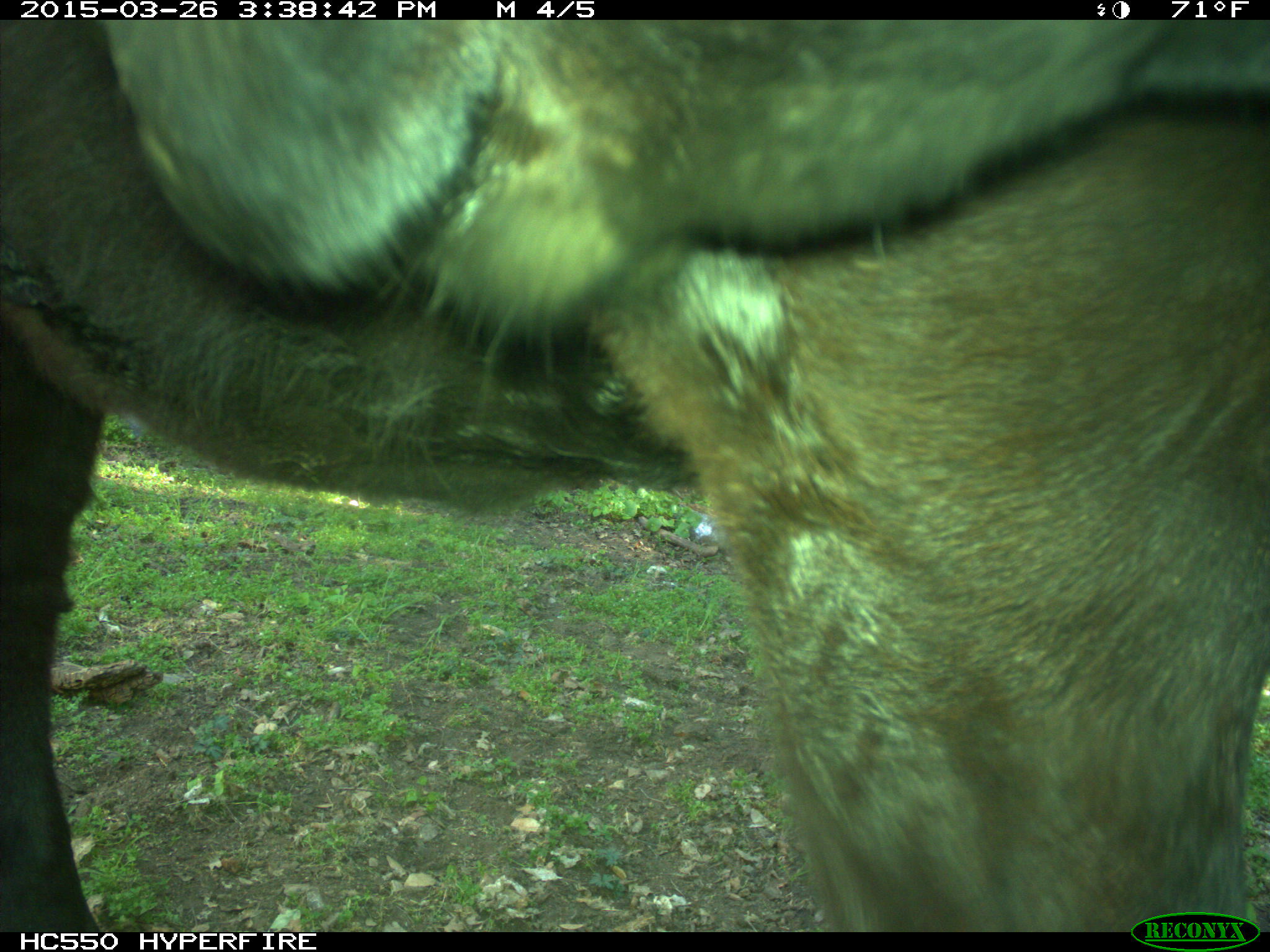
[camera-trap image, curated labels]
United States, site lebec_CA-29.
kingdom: Animalia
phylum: Chordata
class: Mammalia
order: Artiodactyla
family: Bovidae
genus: Bos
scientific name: Bos taurus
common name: domestic cow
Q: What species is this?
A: Bos taurus (domestic cow).